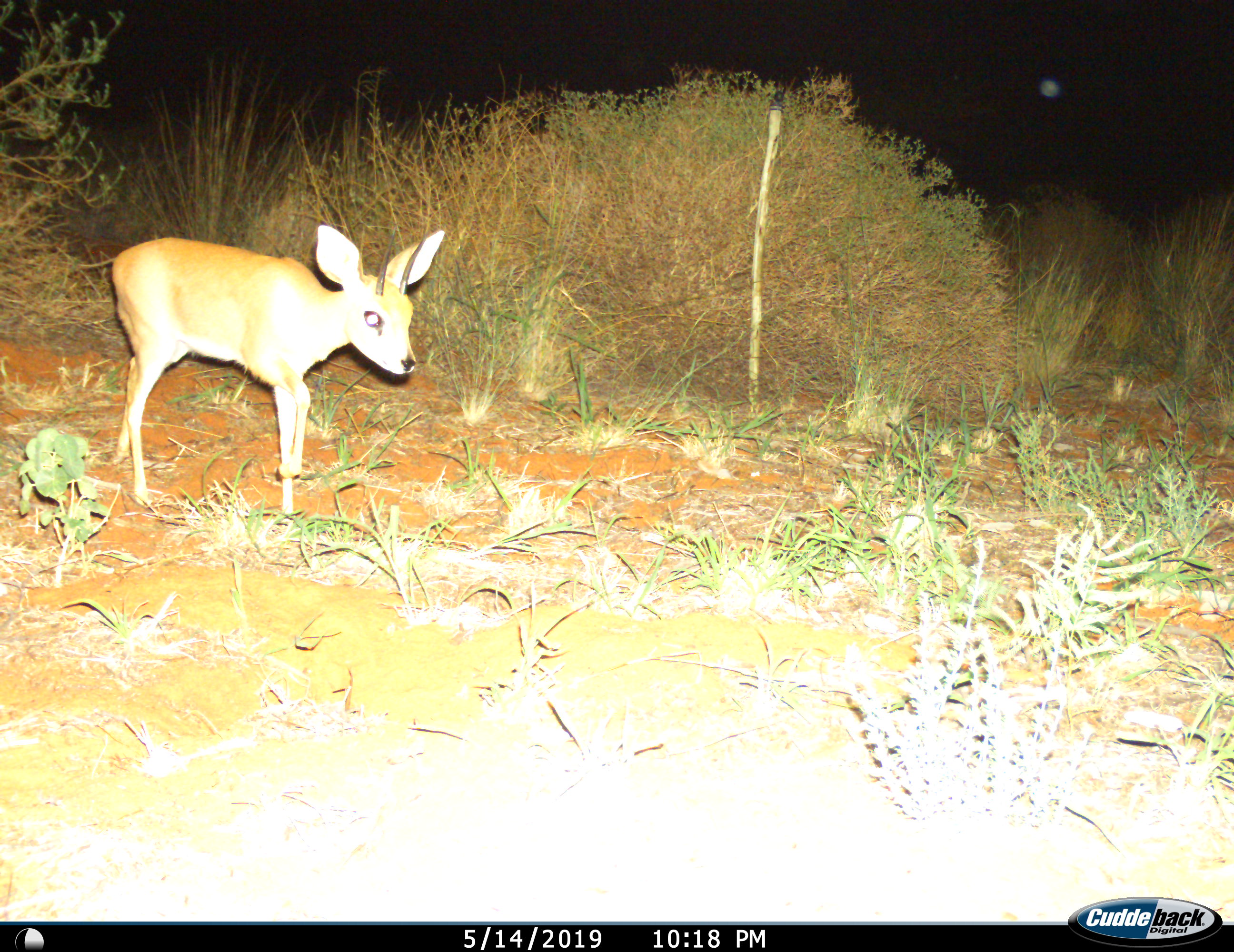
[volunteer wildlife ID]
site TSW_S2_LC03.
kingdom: Animalia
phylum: Chordata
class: Mammalia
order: Artiodactyla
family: Bovidae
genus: Raphicerus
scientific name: Raphicerus campestris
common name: steenbok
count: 1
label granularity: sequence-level